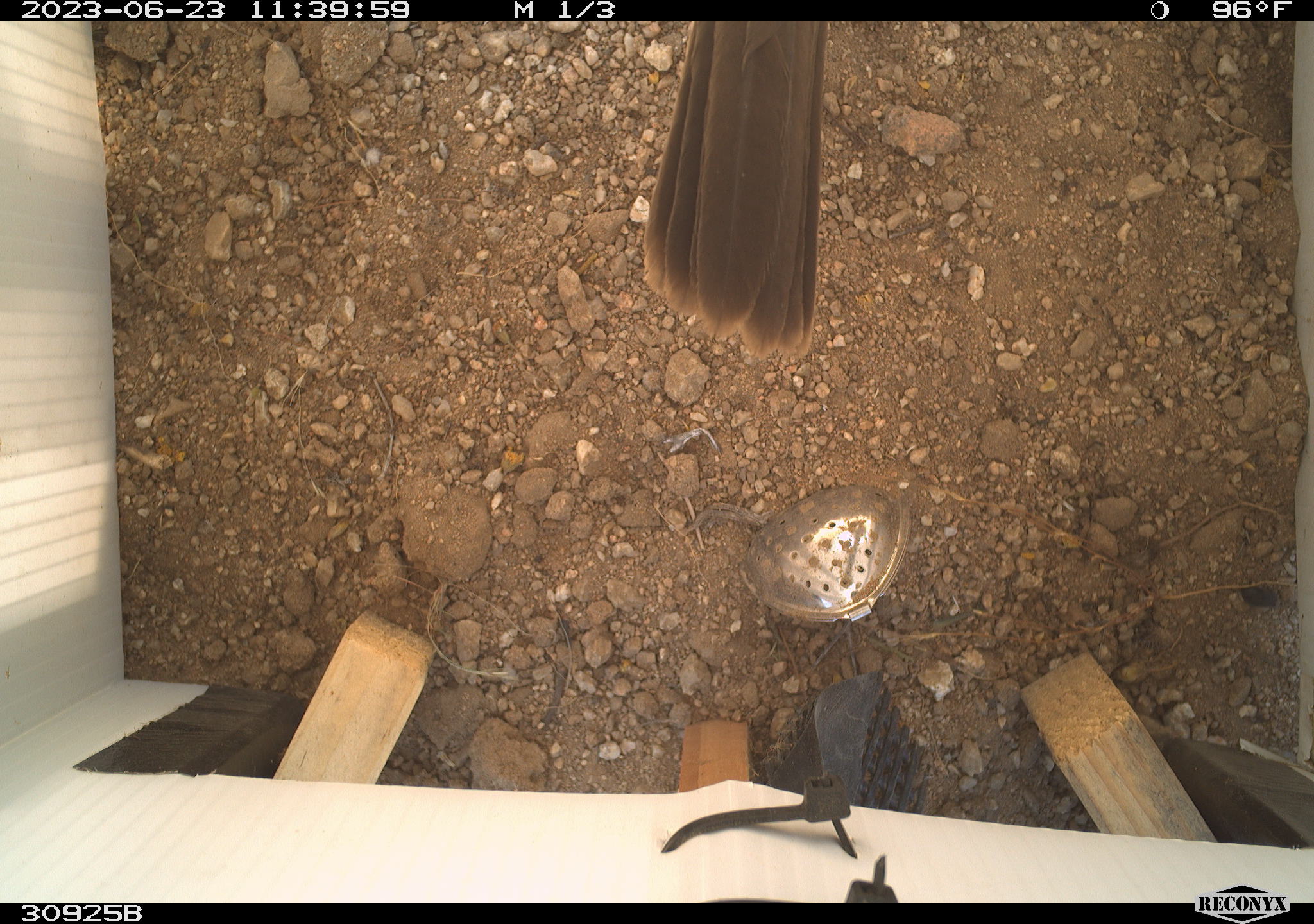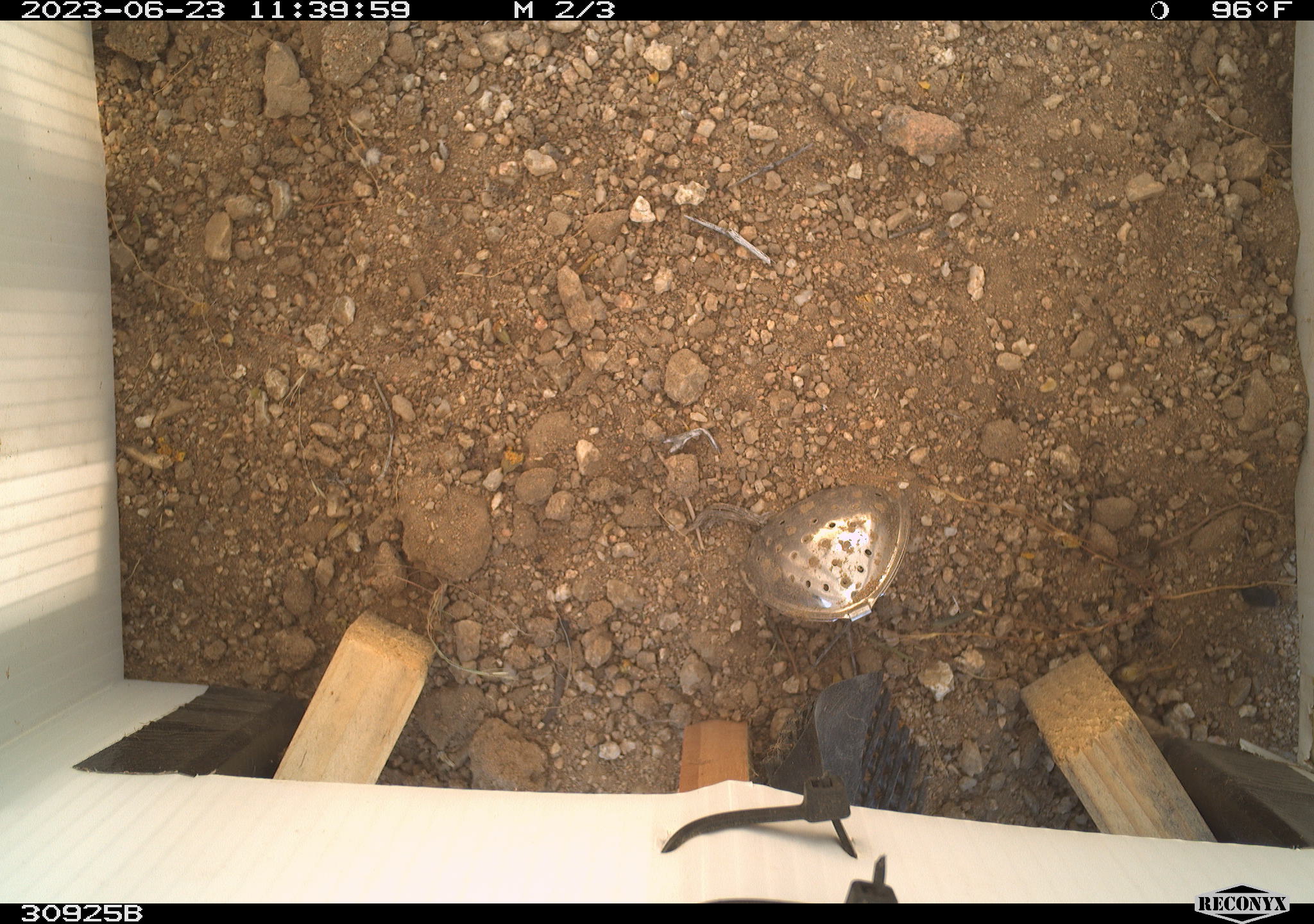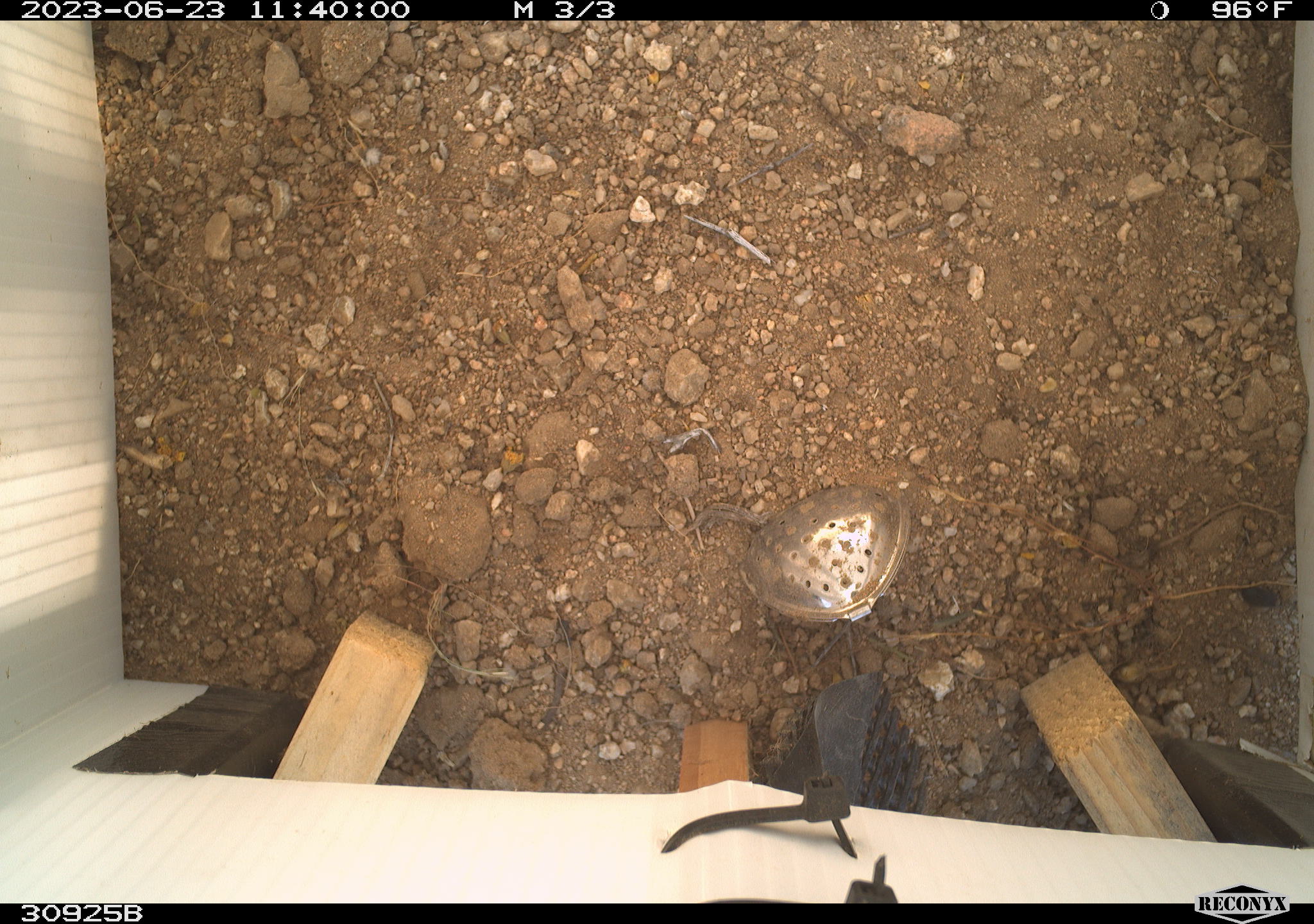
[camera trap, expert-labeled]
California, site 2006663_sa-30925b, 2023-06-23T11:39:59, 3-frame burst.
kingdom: Animalia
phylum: Chordata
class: Aves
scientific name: Aves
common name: bird